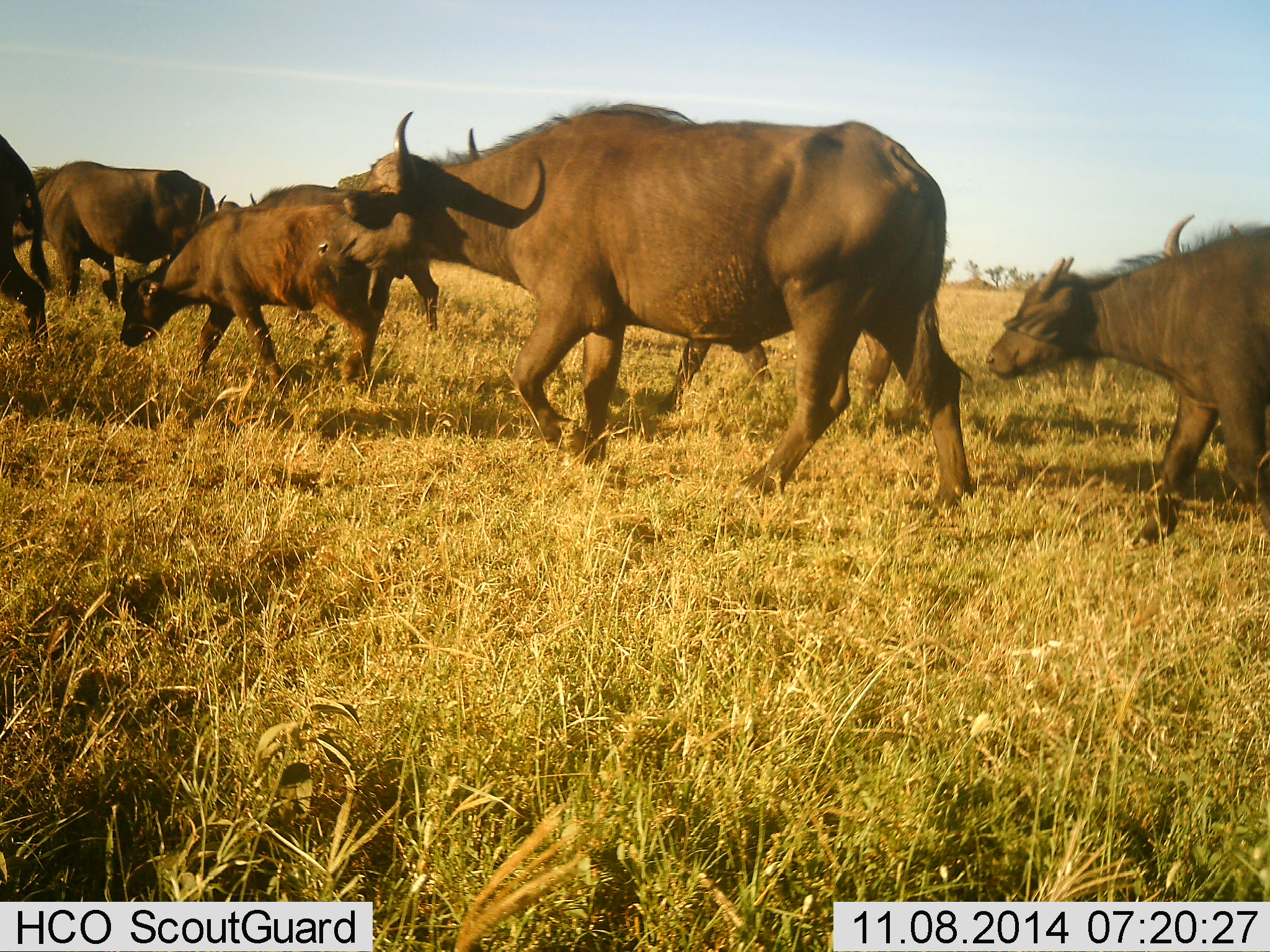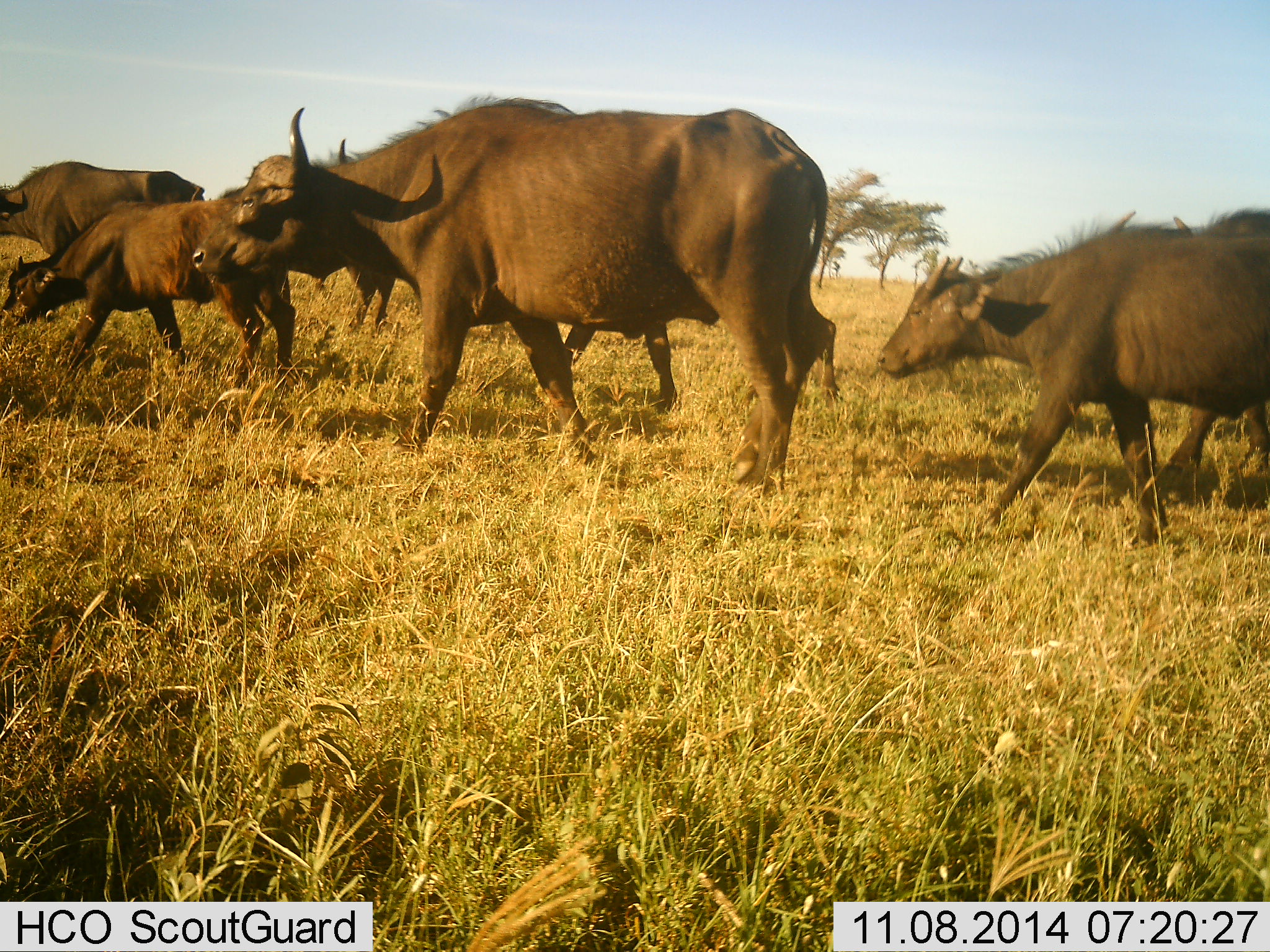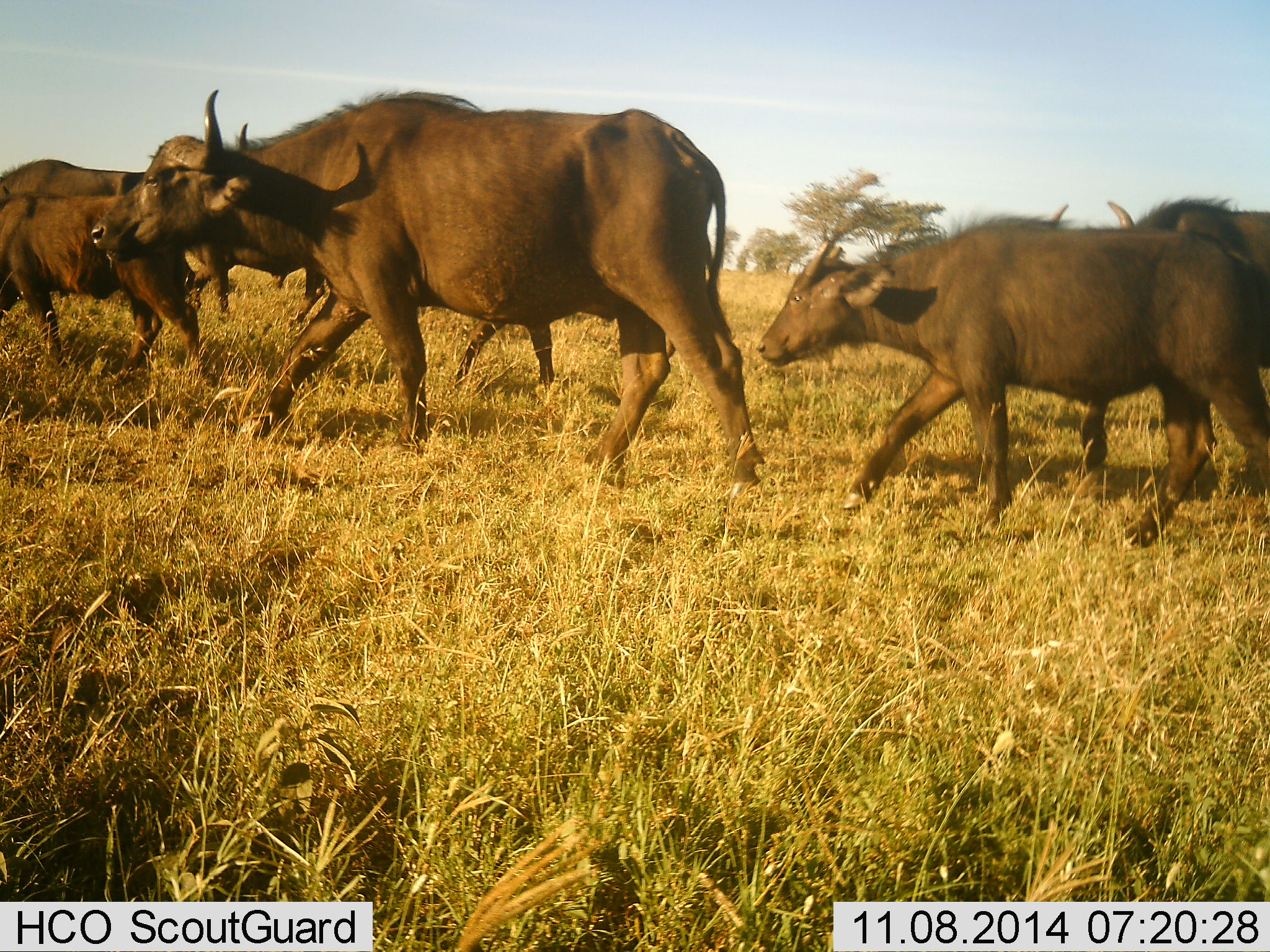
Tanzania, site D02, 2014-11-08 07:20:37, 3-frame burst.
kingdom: Animalia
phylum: Chordata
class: Mammalia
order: Artiodactyla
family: Bovidae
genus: Syncerus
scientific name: Syncerus caffer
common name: cape buffalo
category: buffalo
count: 7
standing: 0%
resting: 0%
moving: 100%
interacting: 0%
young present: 50%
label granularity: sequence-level